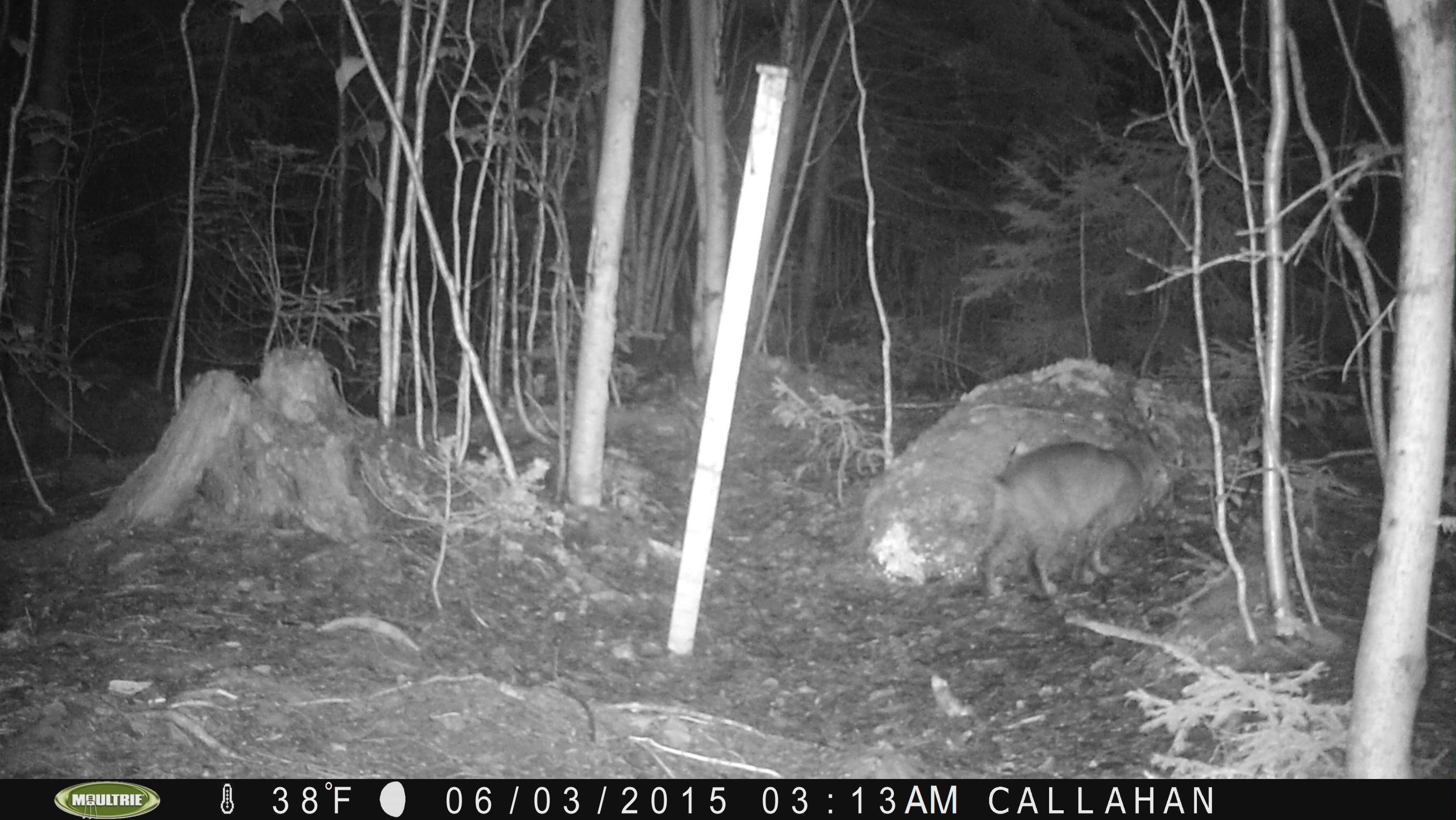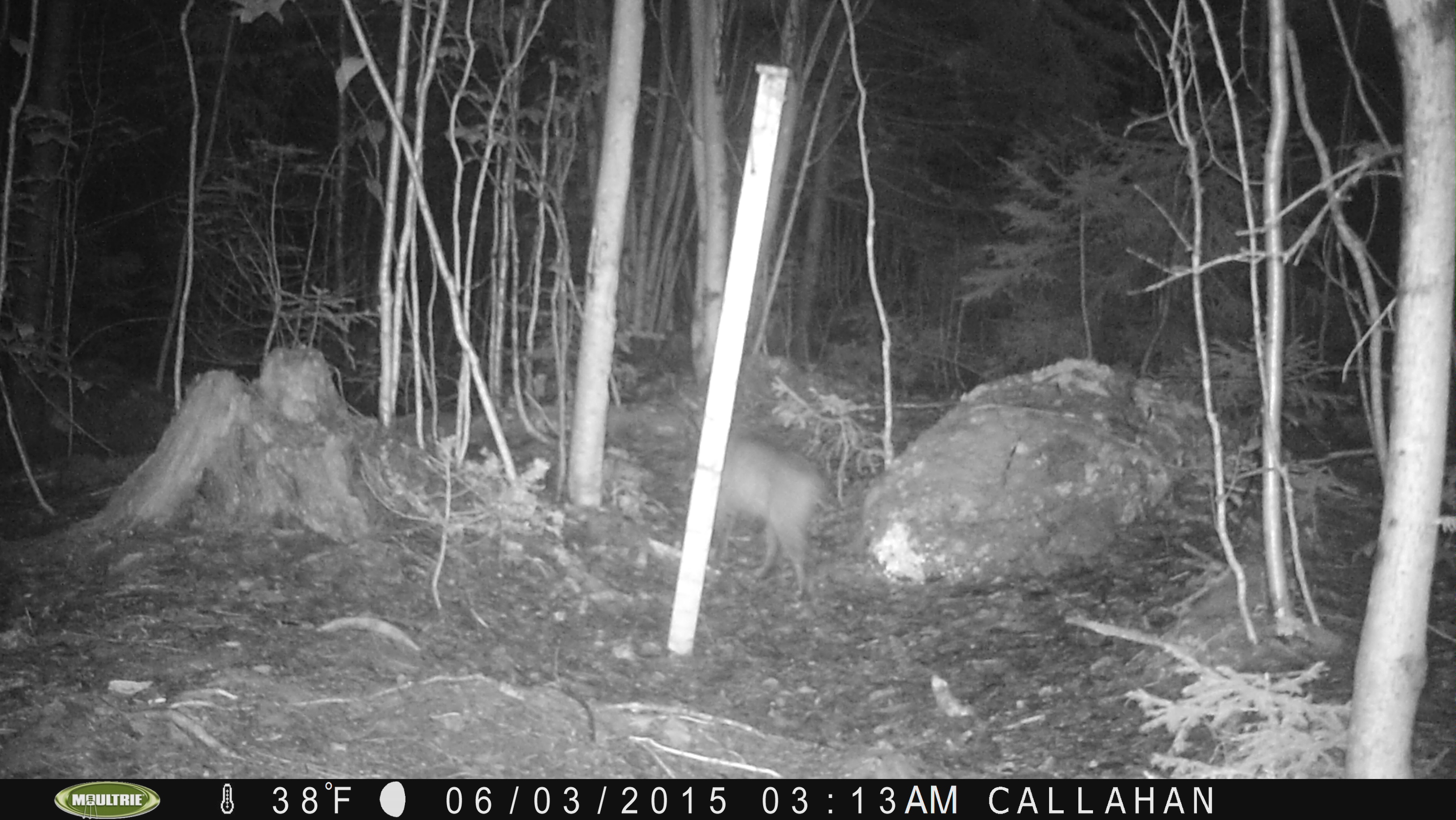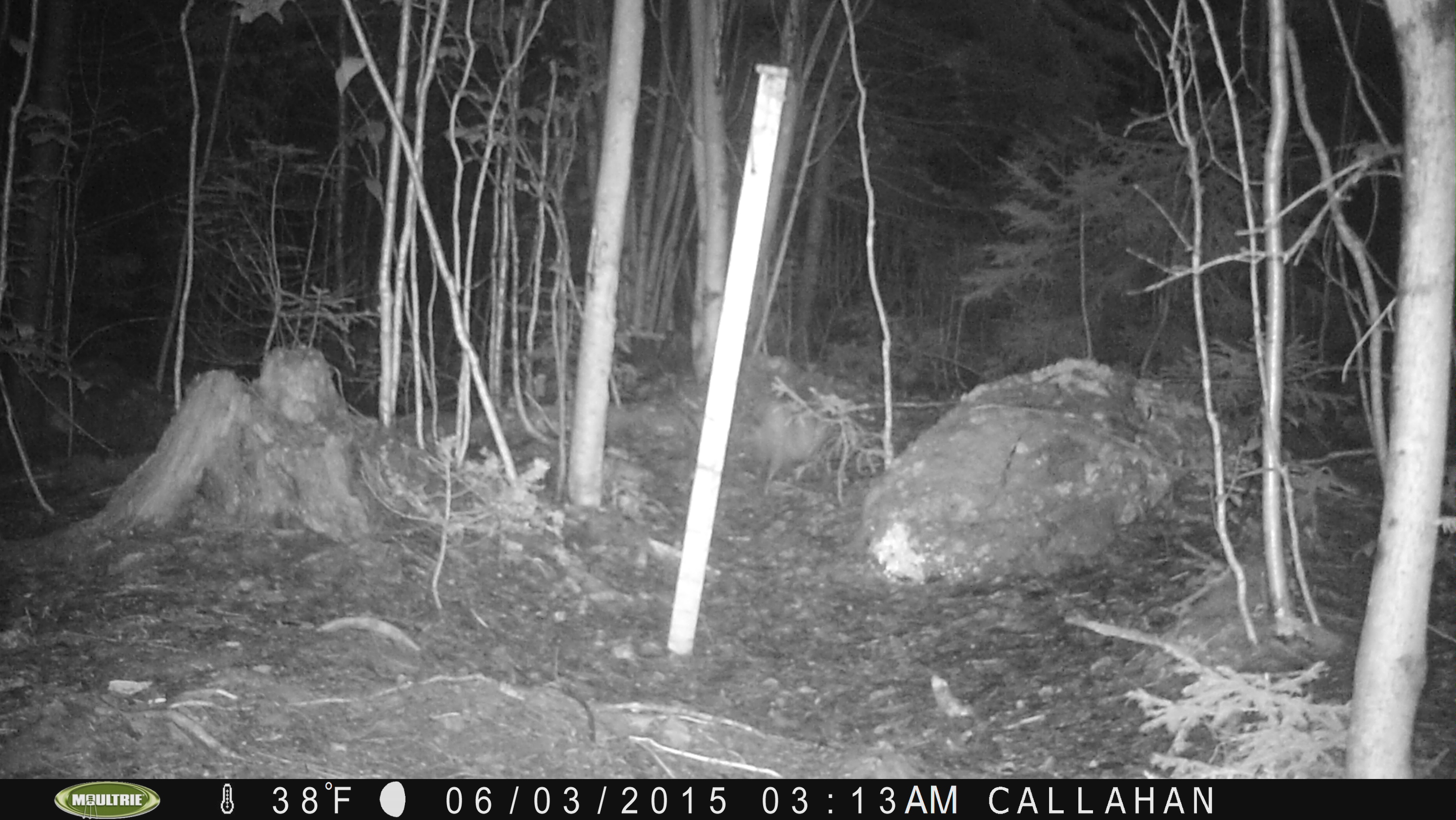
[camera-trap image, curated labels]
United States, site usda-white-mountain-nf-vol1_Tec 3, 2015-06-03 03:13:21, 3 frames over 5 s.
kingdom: Animalia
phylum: Chordata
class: Mammalia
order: Carnivora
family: Felidae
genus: Lynx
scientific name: Lynx rufus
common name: bobcat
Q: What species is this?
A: Bobcat (Lynx rufus).